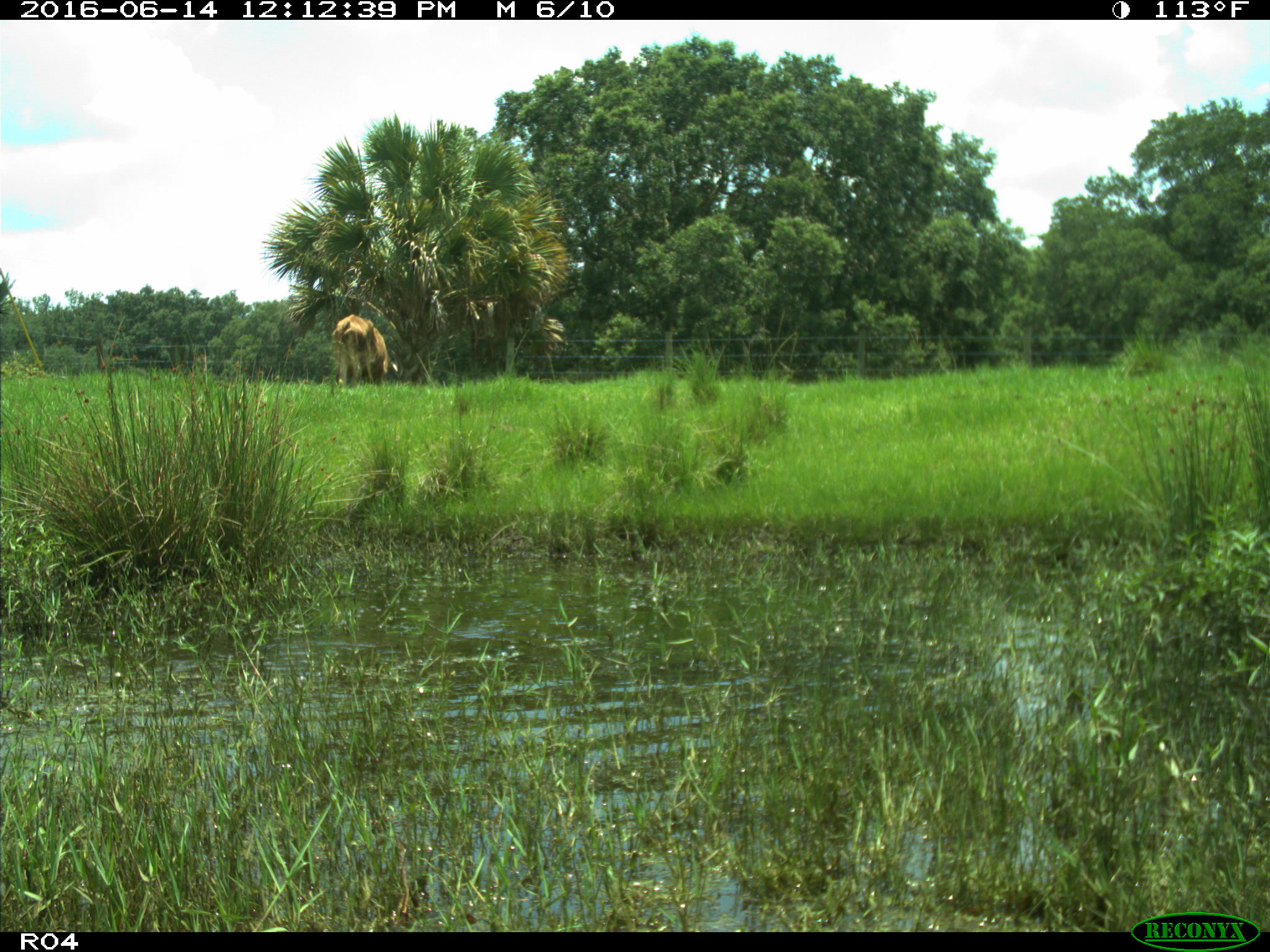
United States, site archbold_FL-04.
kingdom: Animalia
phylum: Chordata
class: Mammalia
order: Artiodactyla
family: Bovidae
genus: Bos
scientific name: Bos taurus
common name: domestic cow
Bos taurus (domestic cow).